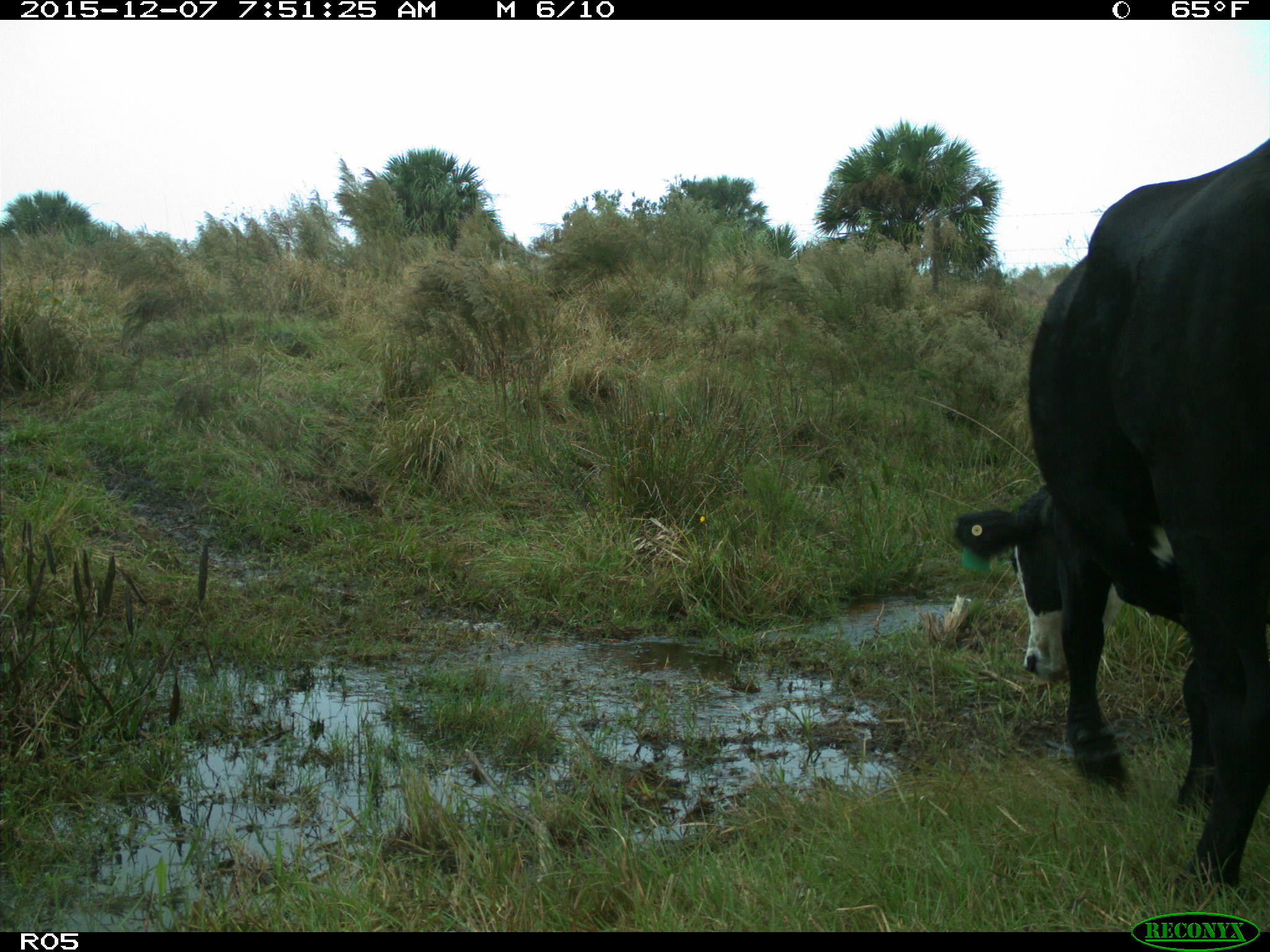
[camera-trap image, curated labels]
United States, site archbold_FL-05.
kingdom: Animalia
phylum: Chordata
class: Mammalia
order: Artiodactyla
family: Bovidae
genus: Bos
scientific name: Bos taurus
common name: domestic cow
Bos taurus (domestic cow).